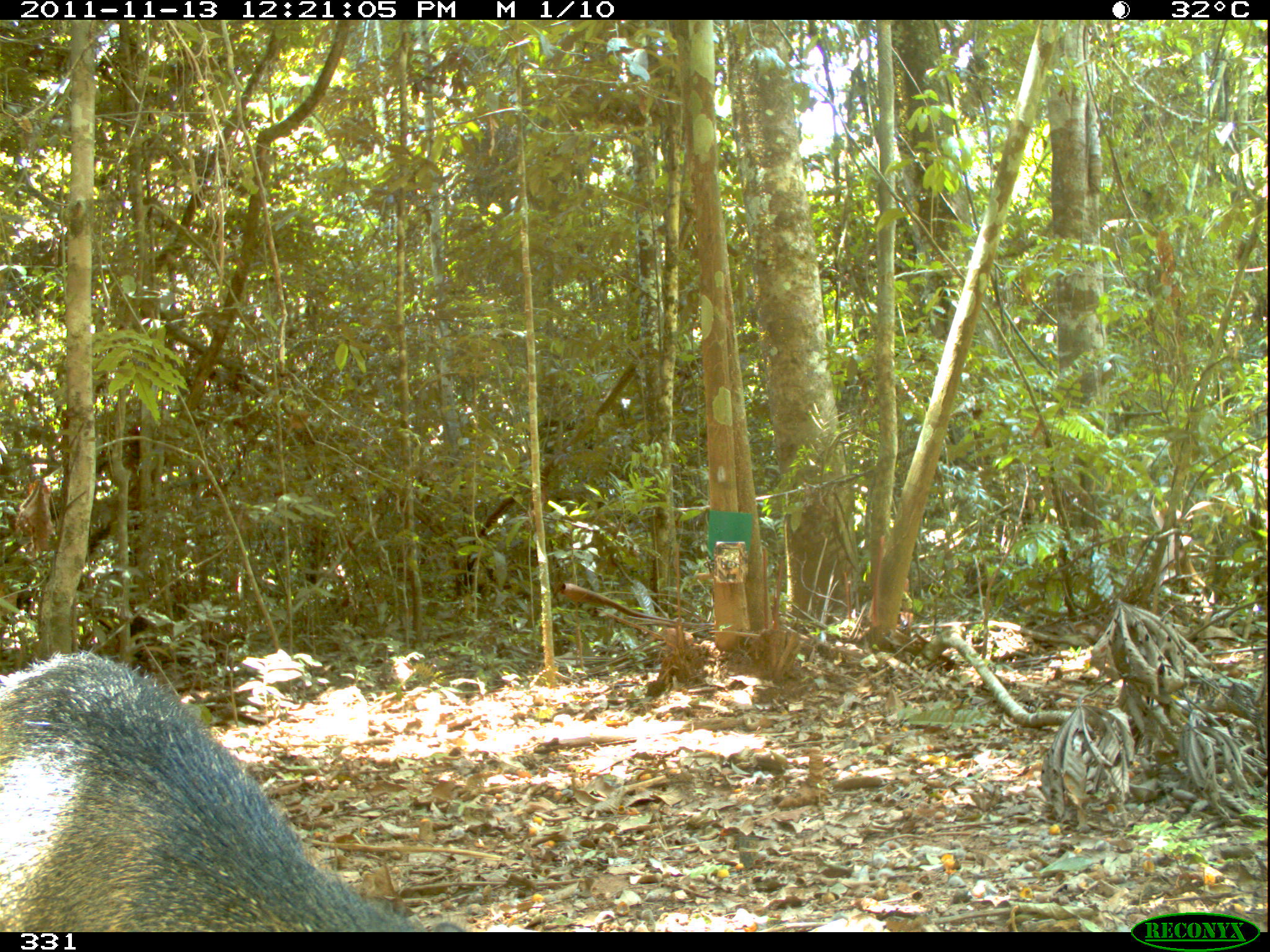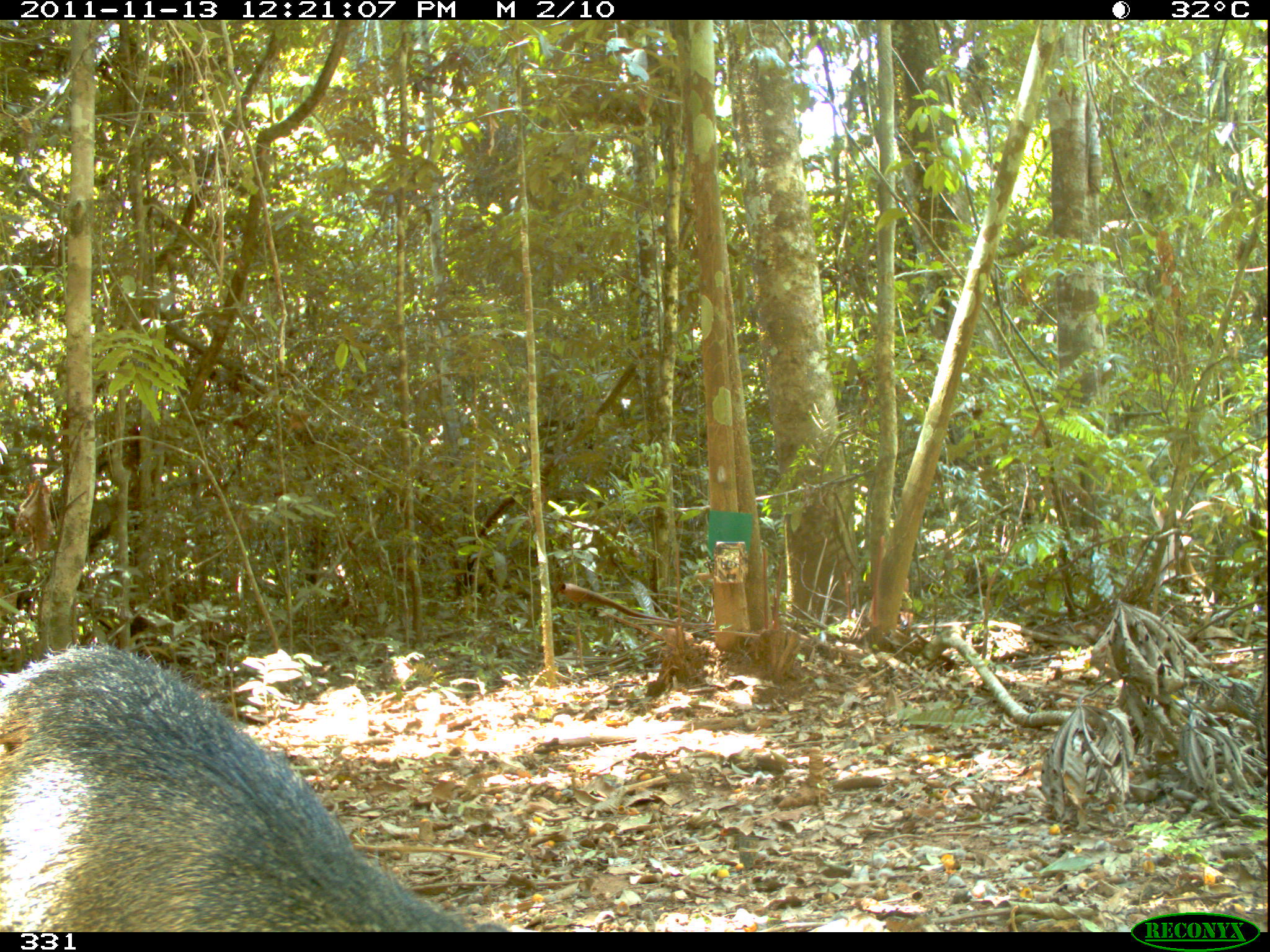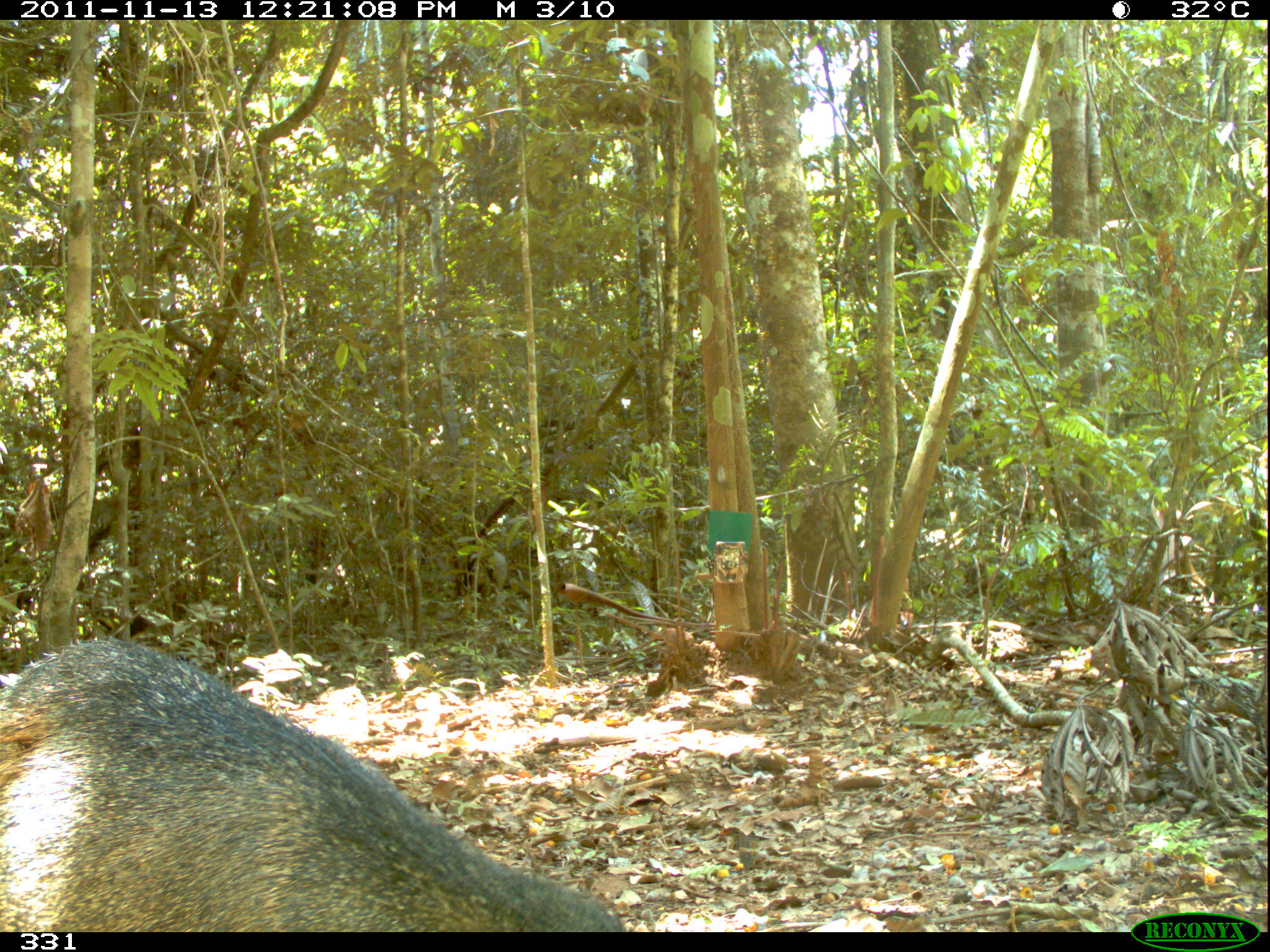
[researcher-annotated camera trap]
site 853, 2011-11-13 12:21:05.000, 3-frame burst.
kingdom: Animalia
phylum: Chordata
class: Mammalia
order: Artiodactyla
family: Tayassuidae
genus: Pecari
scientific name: Pecari tajacu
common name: collared peccary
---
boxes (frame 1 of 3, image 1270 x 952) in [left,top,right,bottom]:
pecari tajacu: [0,653,466,932]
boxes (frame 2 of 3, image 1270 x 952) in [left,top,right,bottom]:
pecari tajacu: [0,643,501,932]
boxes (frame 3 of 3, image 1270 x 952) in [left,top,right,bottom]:
pecari tajacu: [1,633,623,931]